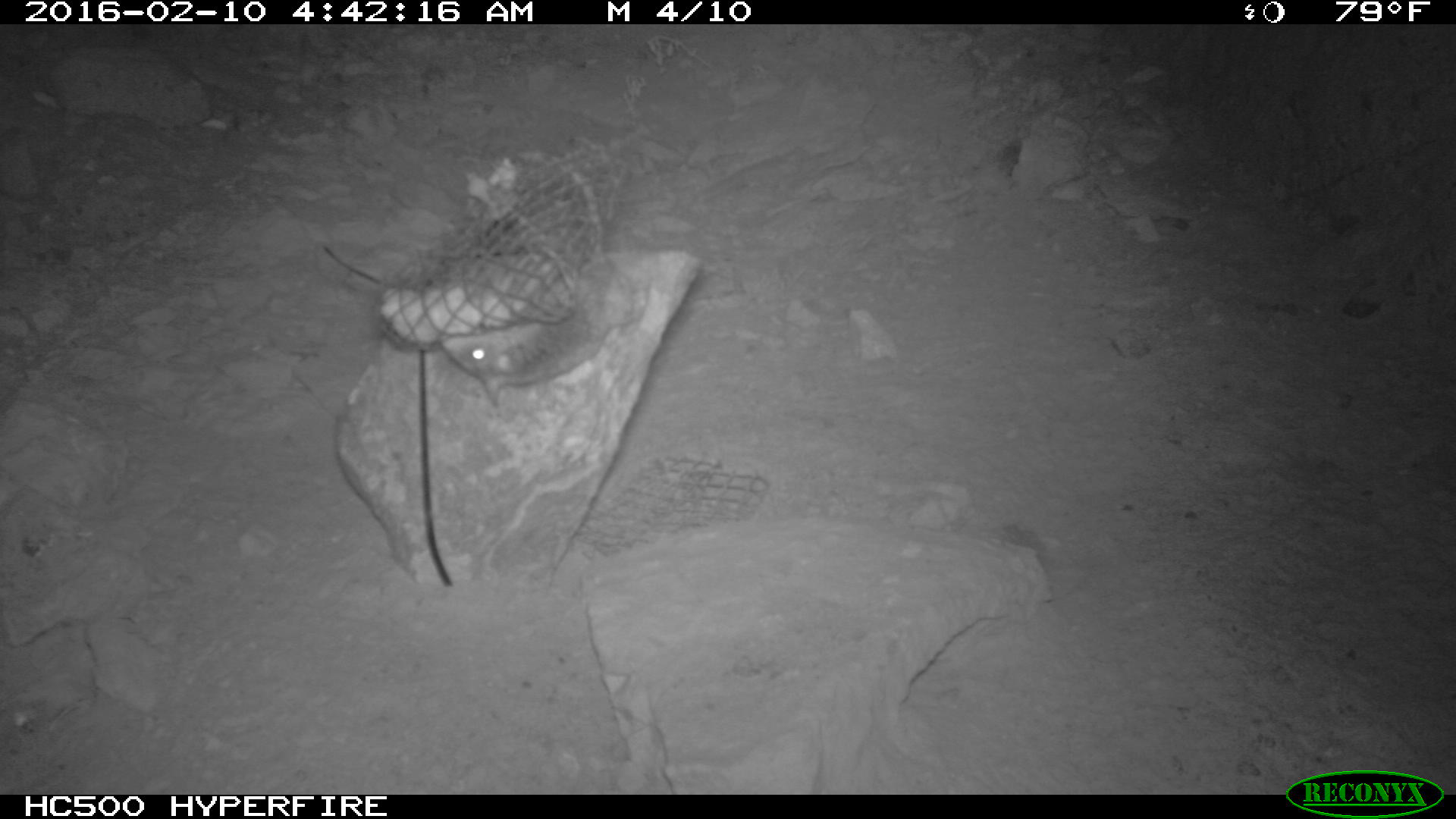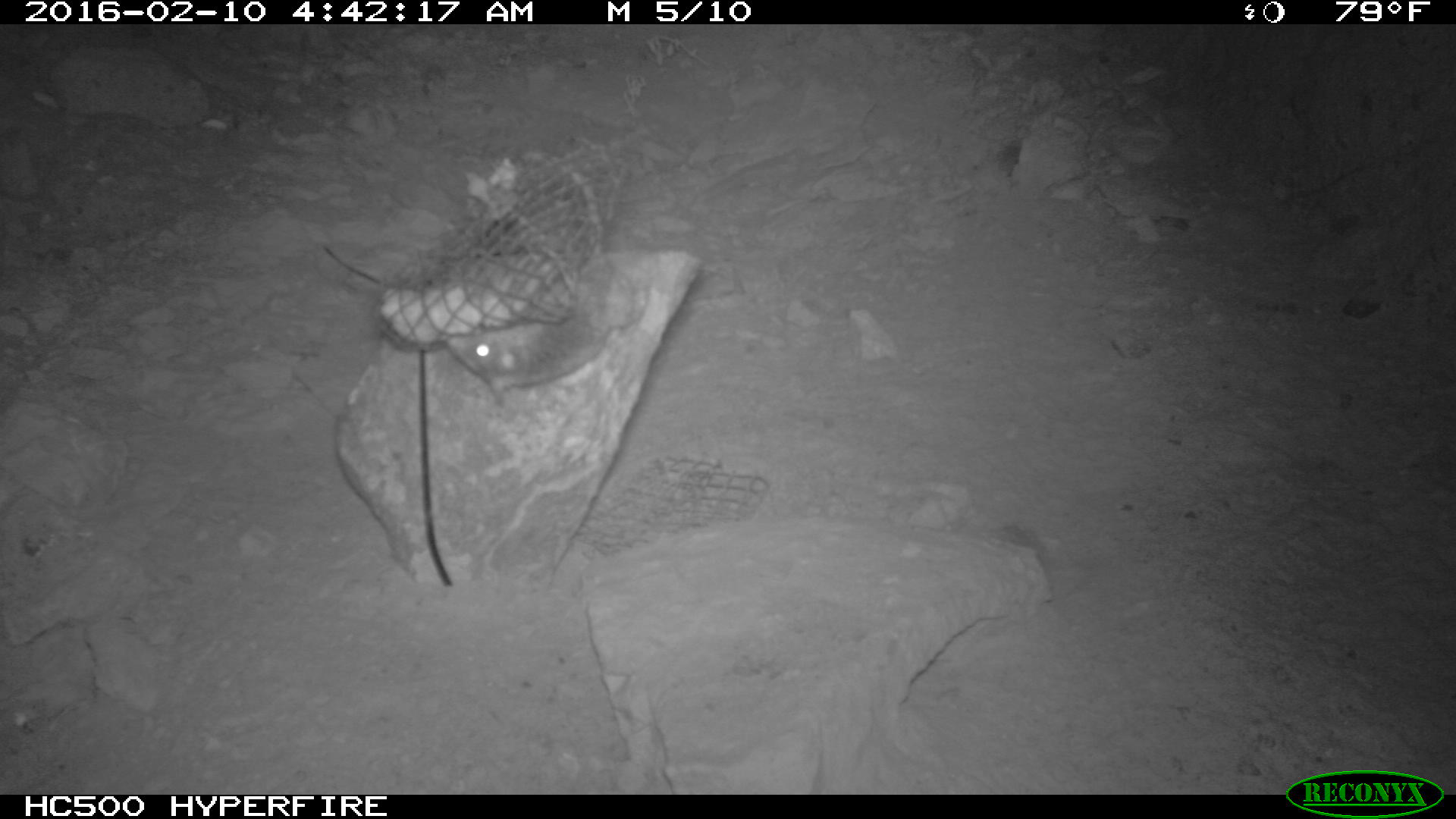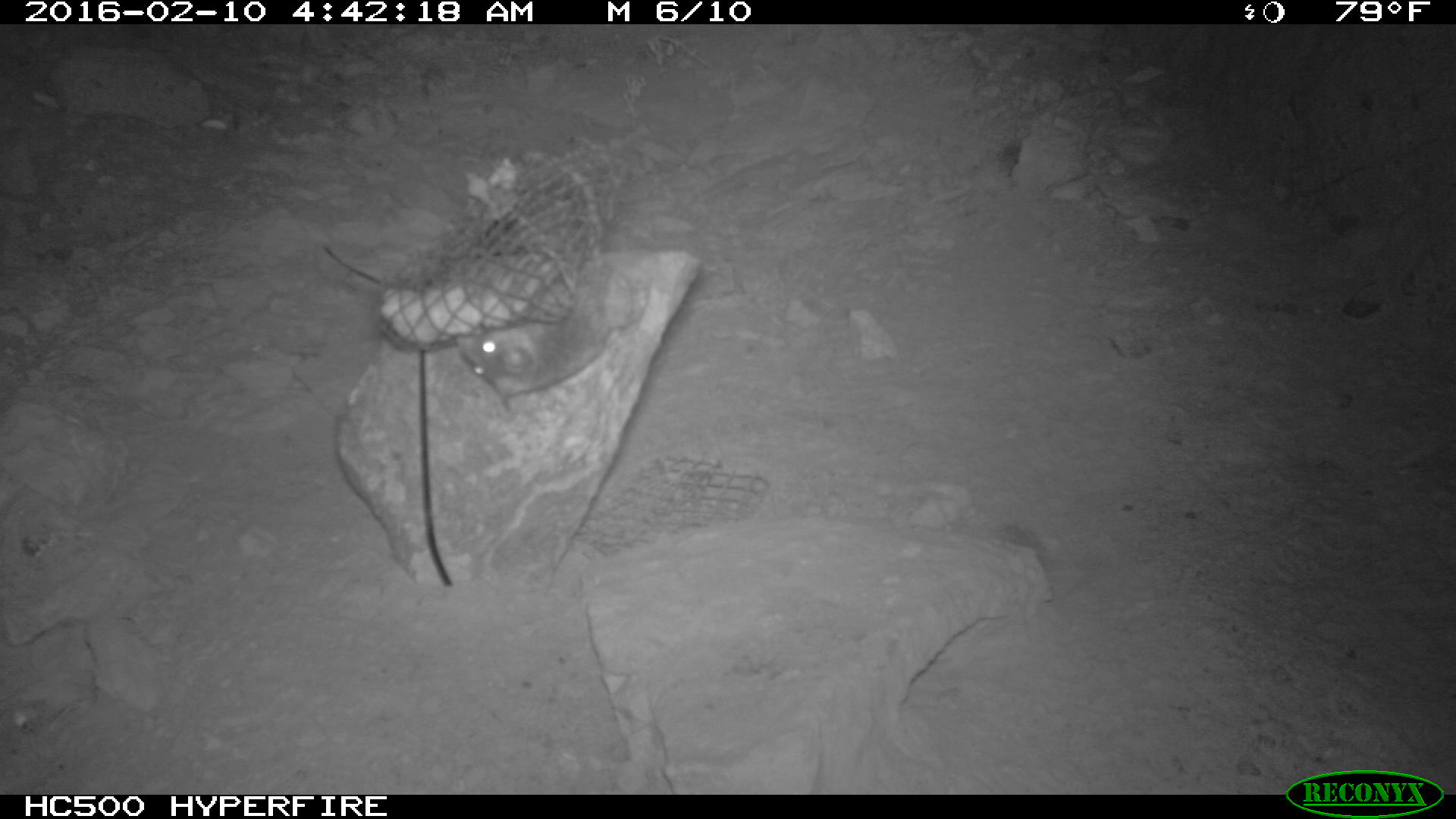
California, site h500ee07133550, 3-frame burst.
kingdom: Animalia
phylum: Chordata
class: Mammalia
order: Rodentia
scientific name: Rodentia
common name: rodent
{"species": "rodent (Rodentia)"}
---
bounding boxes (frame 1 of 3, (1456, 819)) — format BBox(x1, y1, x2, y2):
rodent: BBox(439, 149, 627, 406)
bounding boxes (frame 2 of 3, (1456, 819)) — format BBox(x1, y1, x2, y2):
rodent: BBox(445, 153, 633, 406)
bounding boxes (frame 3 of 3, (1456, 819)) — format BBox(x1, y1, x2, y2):
rodent: BBox(457, 150, 633, 406)